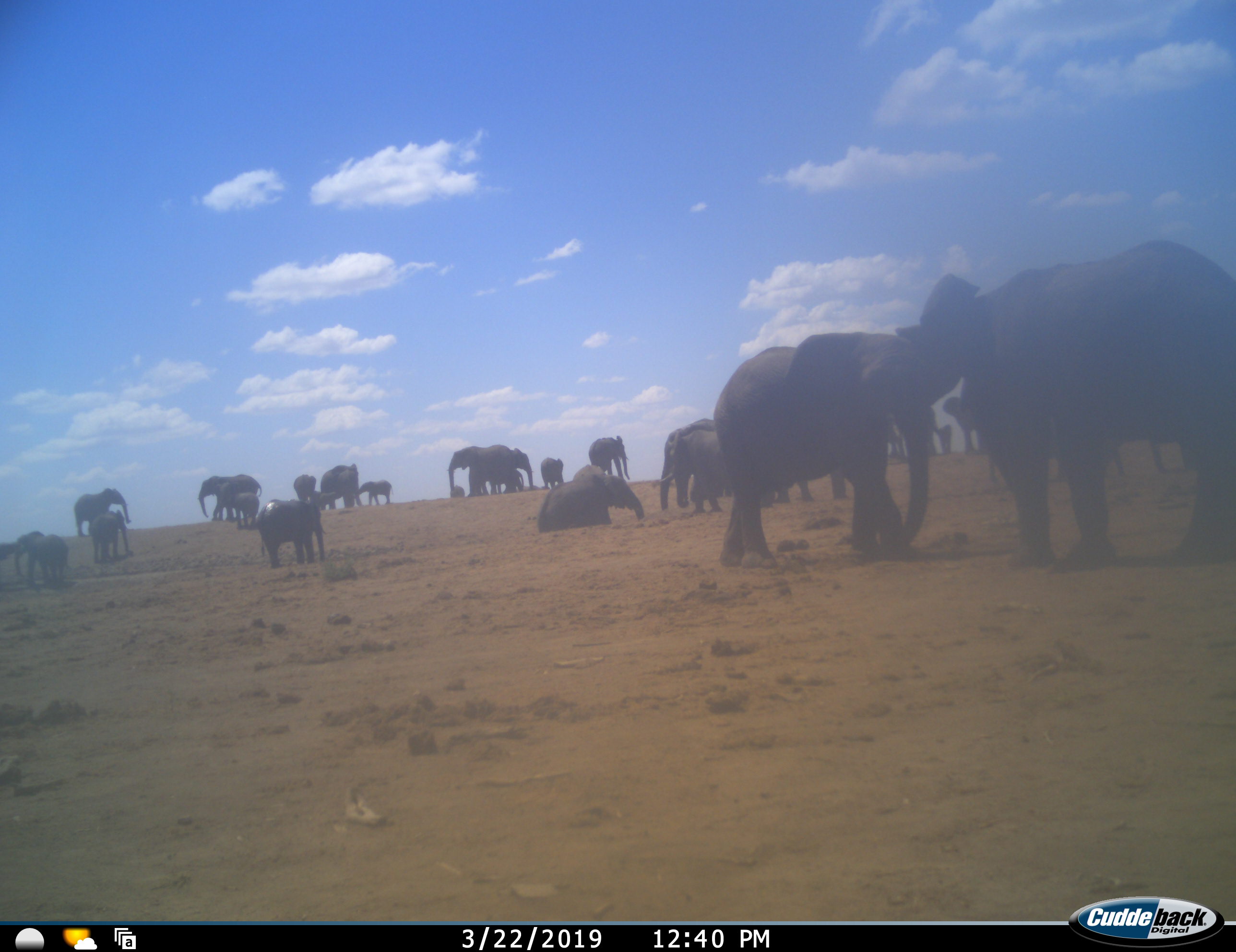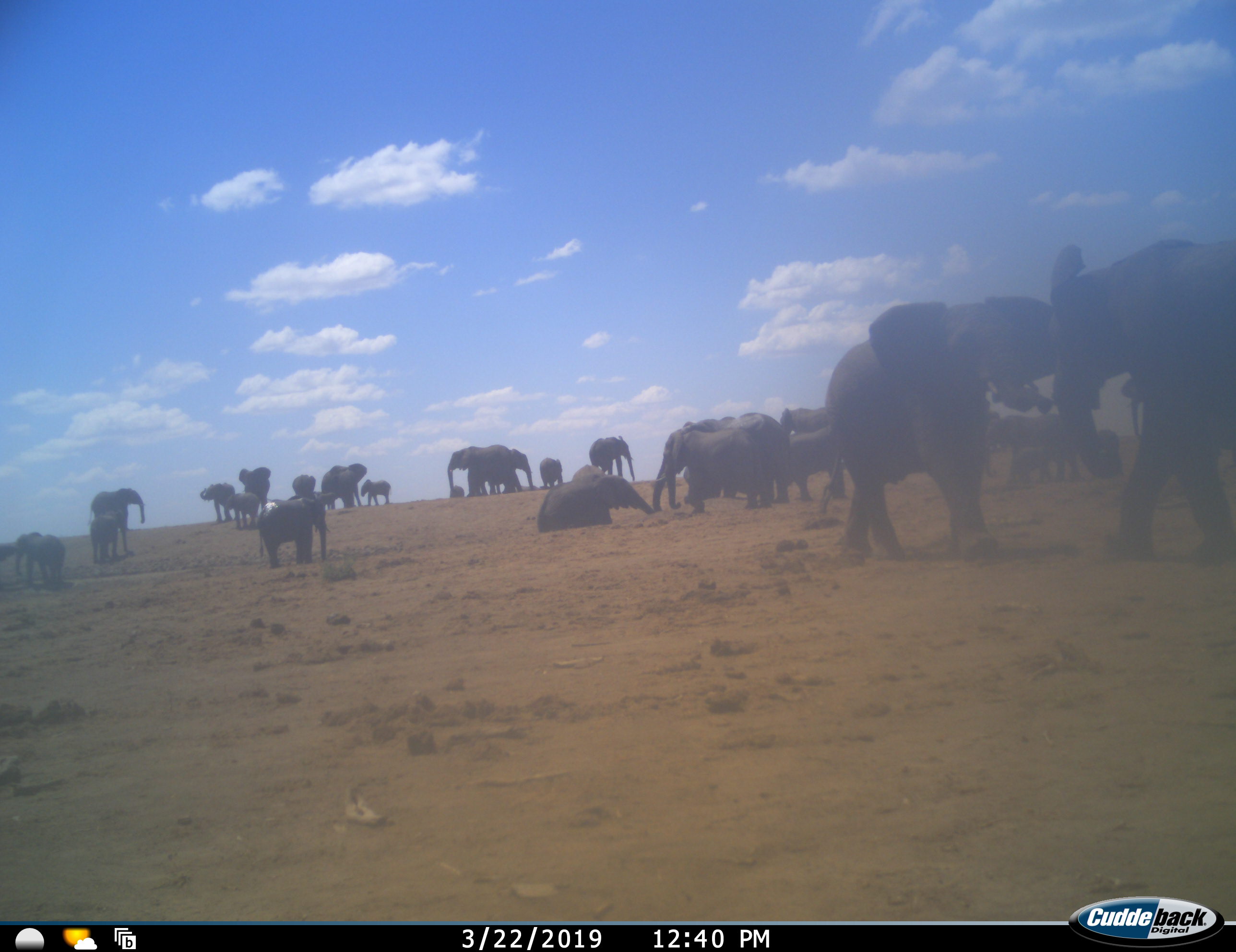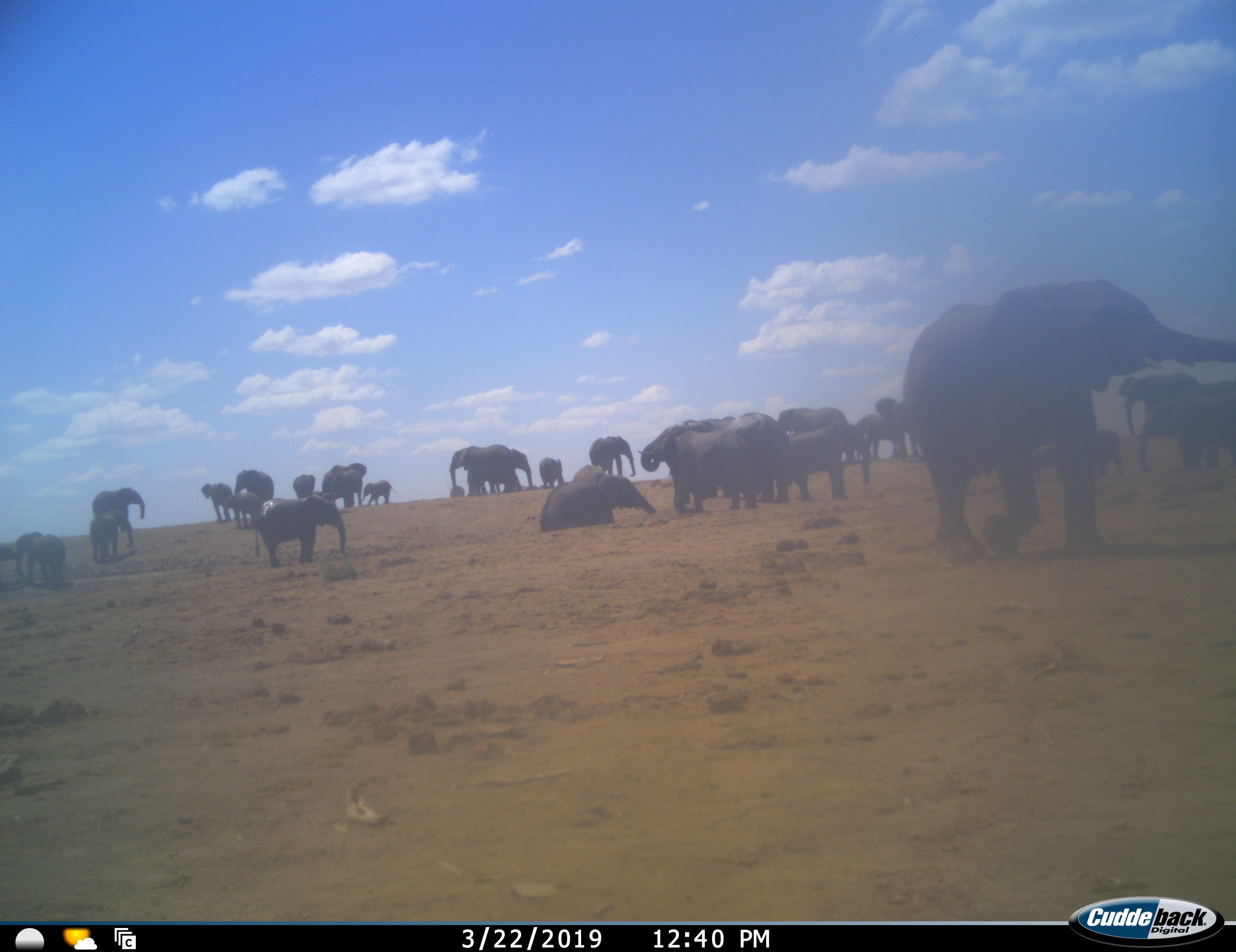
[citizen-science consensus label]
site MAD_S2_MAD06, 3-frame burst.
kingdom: Animalia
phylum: Chordata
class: Mammalia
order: Proboscidea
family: Elephantidae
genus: Loxodonta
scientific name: Loxodonta africana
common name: african bush elephant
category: elephant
Elephant (african bush elephant) (Loxodonta africana), count 11-50. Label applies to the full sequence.